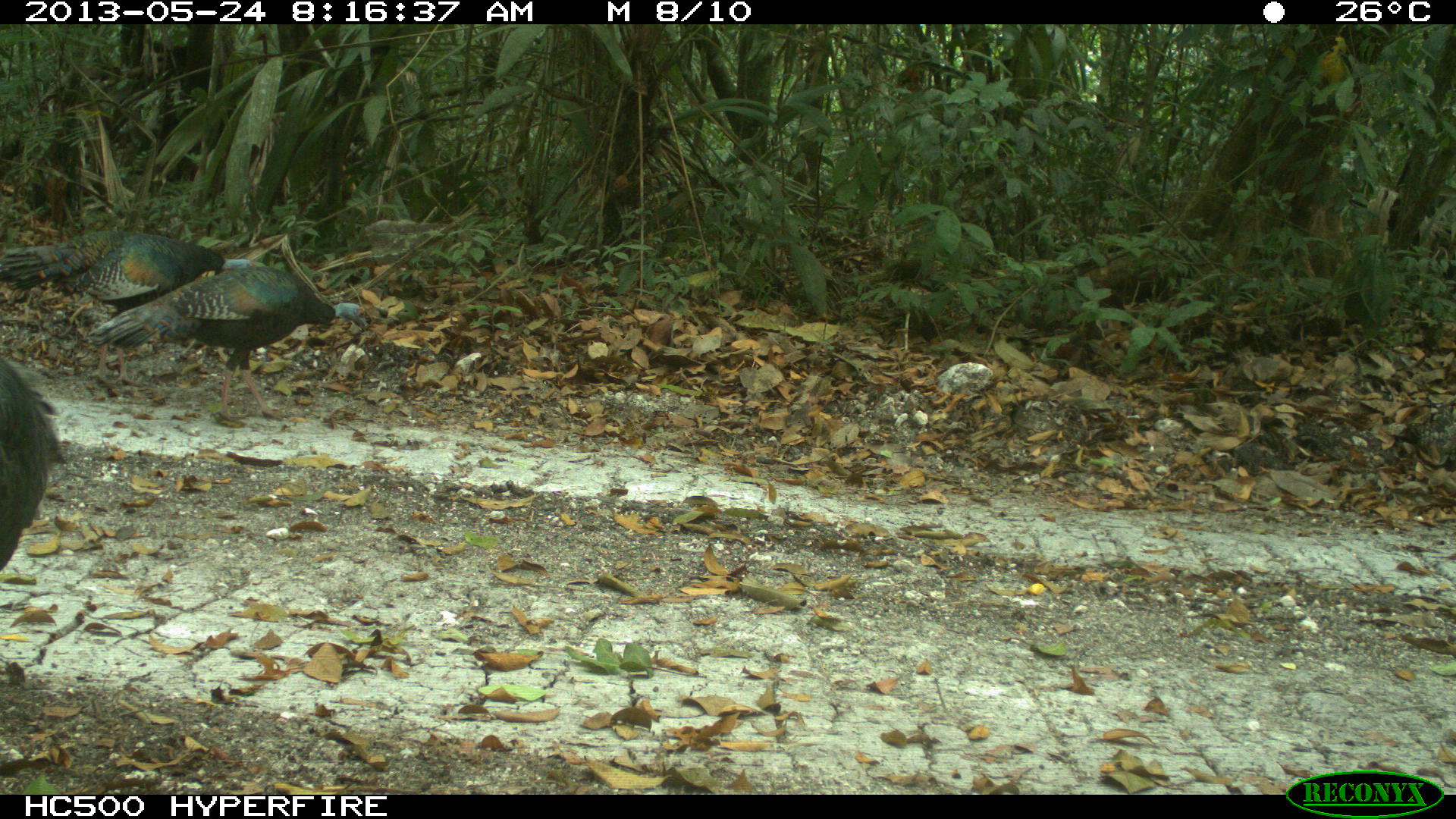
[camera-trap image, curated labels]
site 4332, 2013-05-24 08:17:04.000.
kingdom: Animalia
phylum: Chordata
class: Aves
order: Galliformes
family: Phasianidae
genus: Meleagris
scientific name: Meleagris ocellata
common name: ocellated turkey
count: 3